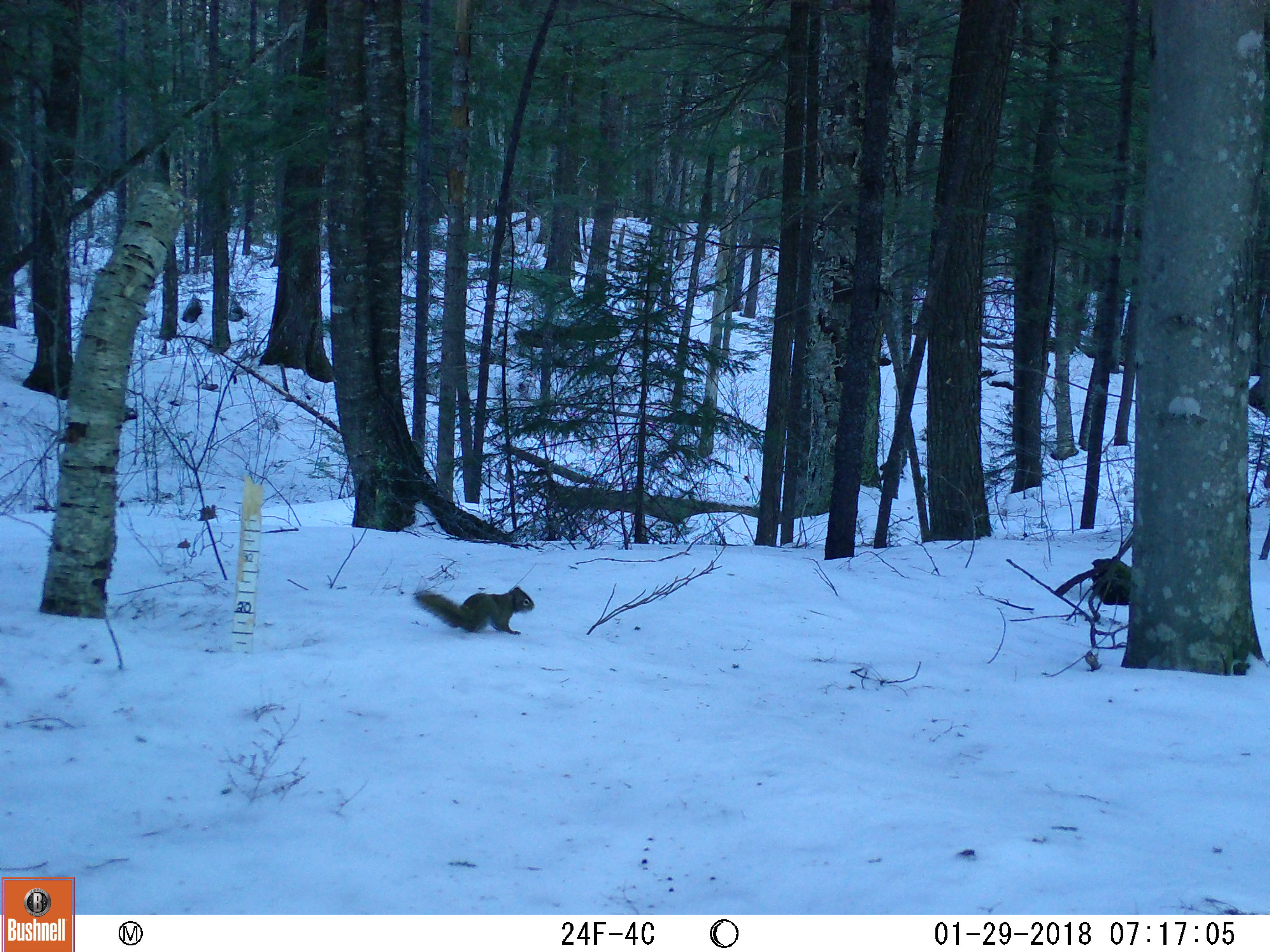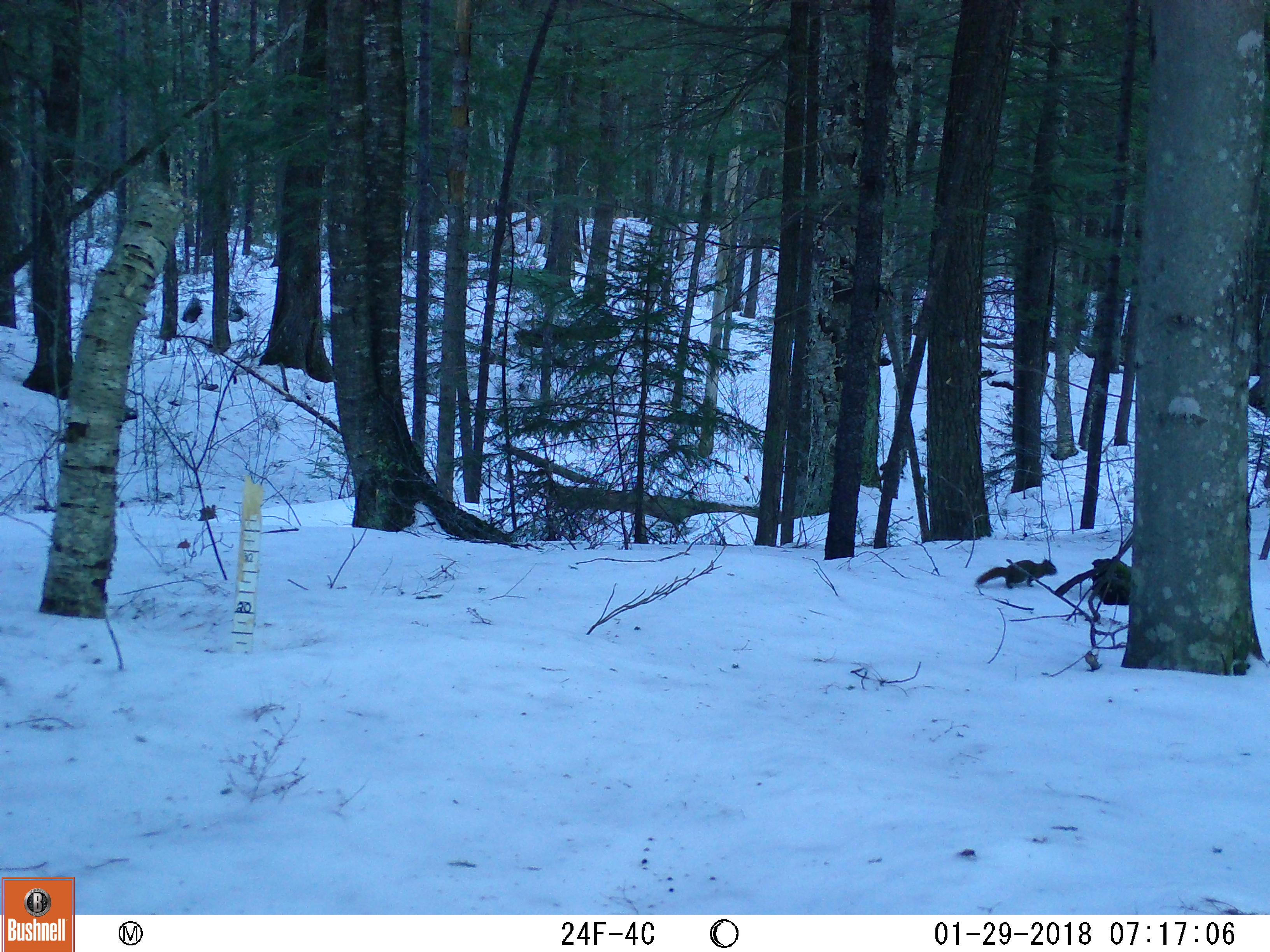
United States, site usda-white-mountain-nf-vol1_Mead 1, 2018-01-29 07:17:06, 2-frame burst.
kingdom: Animalia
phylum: Chordata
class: Mammalia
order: Rodentia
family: Sciuridae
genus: Tamiasciurus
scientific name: Tamiasciurus hudsonicus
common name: red squirrel